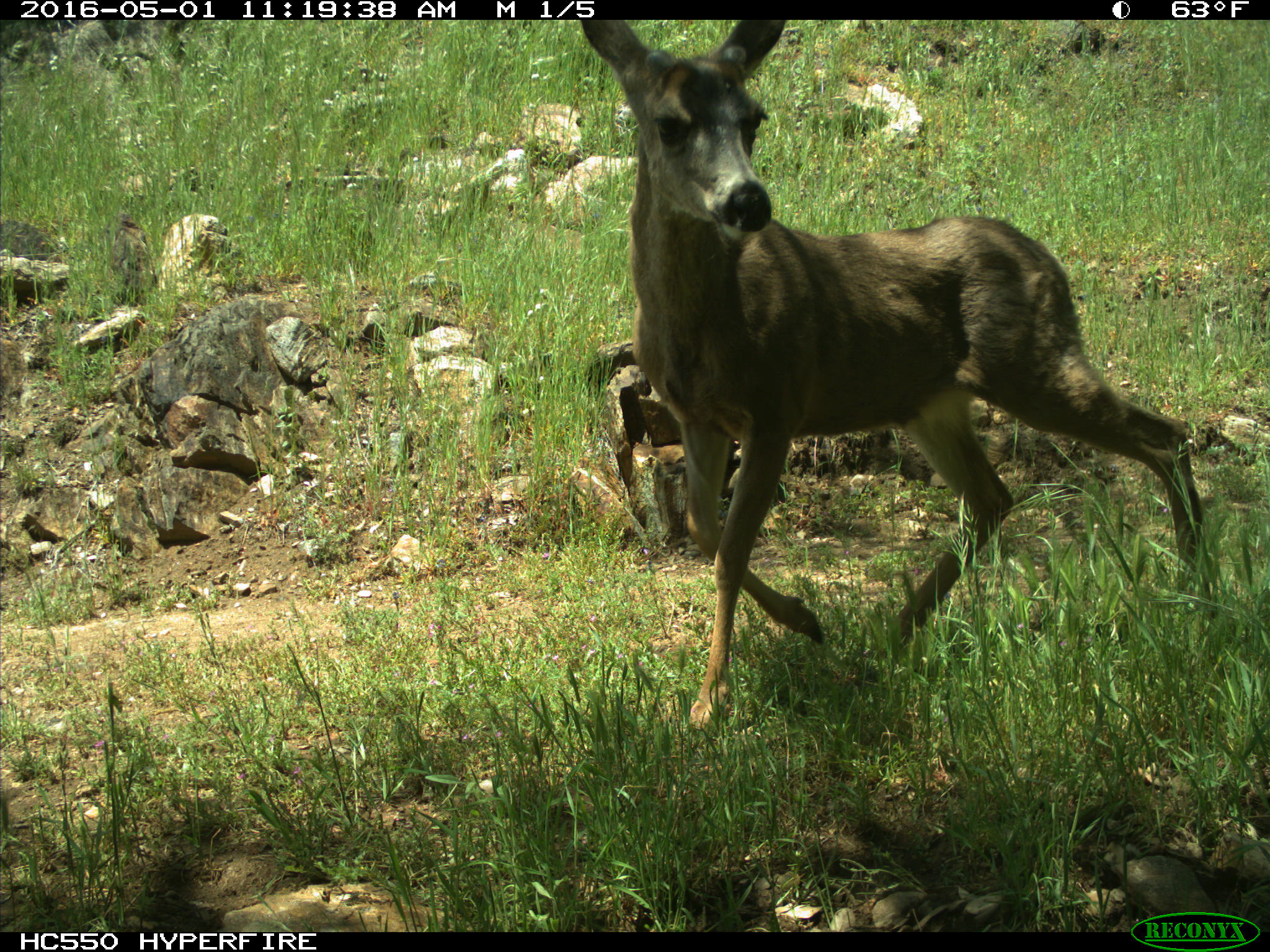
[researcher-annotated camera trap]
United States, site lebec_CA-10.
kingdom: Animalia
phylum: Chordata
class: Mammalia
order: Artiodactyla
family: Cervidae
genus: Odocoileus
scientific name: Odocoileus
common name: deer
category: unidentified deer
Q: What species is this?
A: Unidentified deer (deer) (Odocoileus).